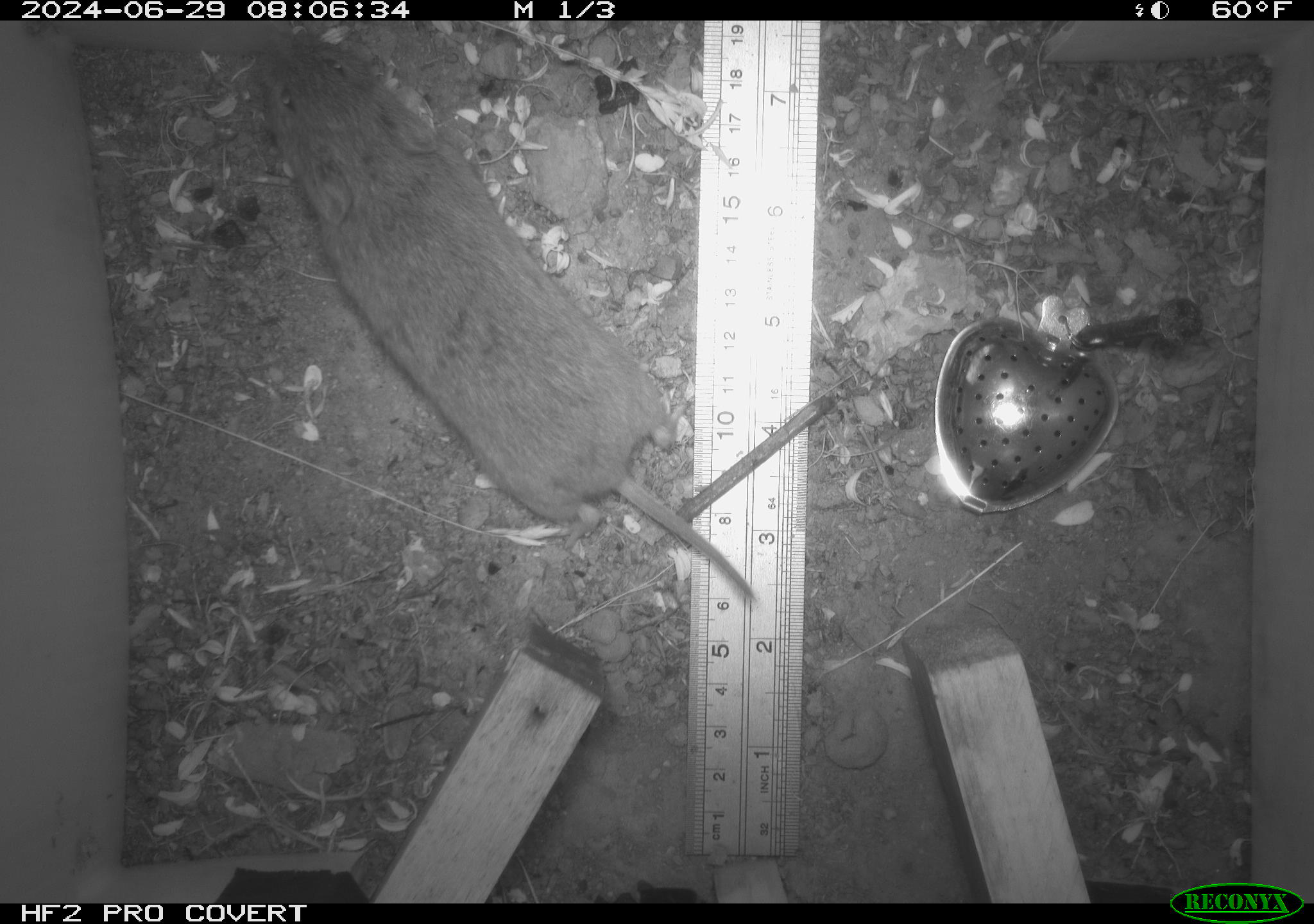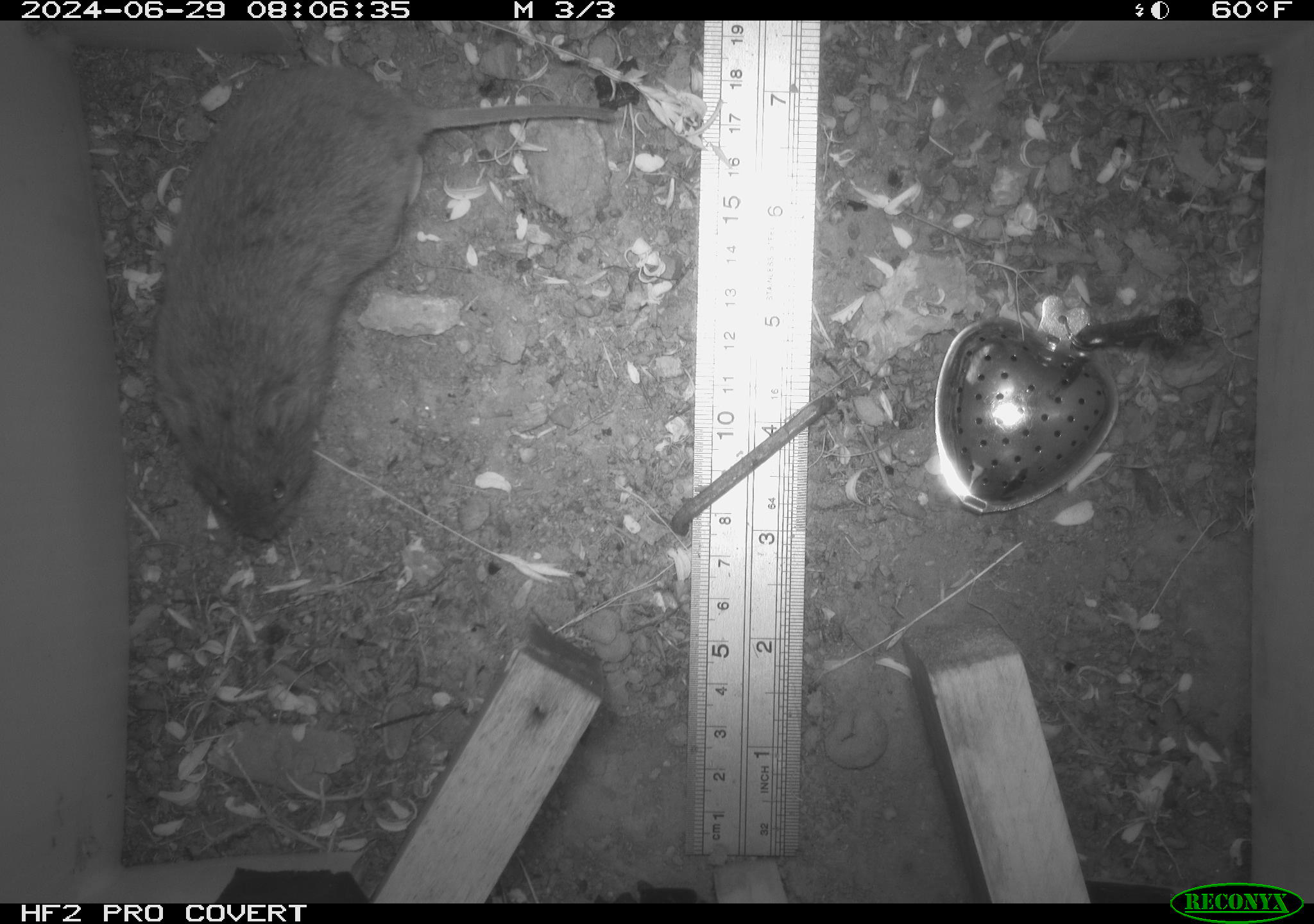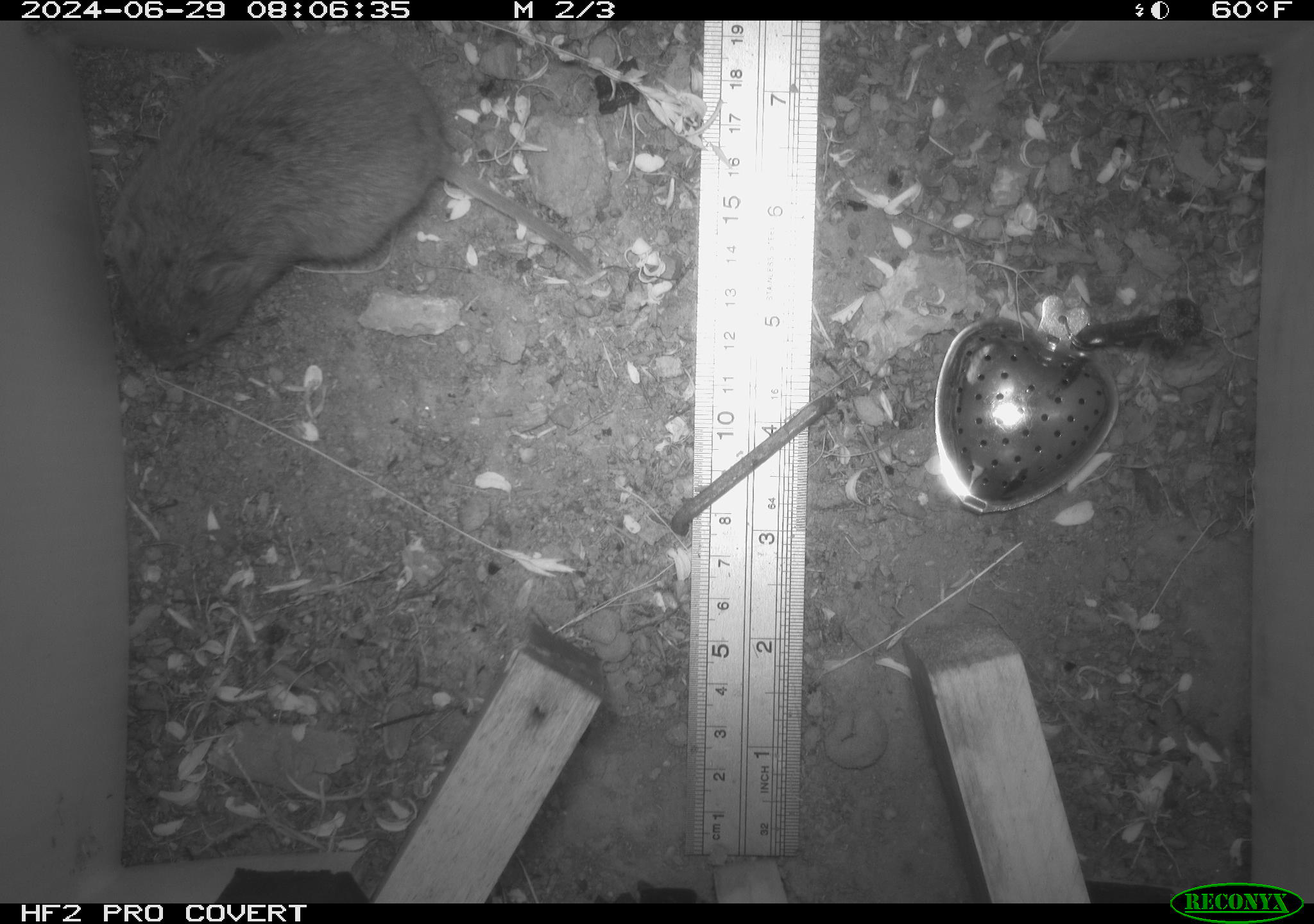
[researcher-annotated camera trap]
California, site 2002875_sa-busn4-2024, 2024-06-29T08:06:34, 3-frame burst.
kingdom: Animalia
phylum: Chordata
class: Mammalia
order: Rodentia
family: Cricetidae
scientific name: Arvicolinae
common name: voles, lemmings, and muskrats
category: arvicolinae subfamily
Arvicolinae subfamily (voles, lemmings, and muskrats) (Arvicolinae).